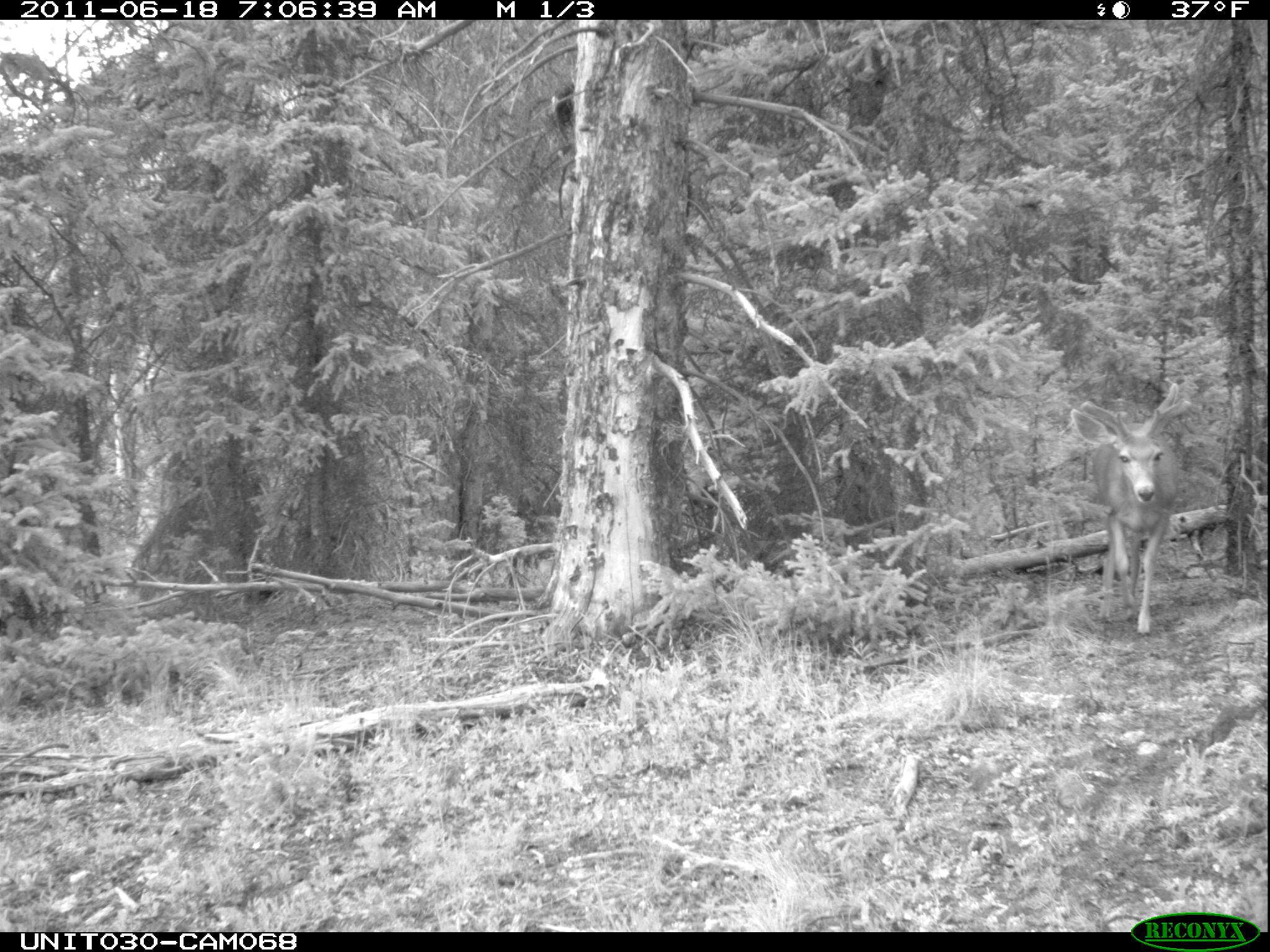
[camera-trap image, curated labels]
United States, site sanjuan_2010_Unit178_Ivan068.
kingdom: Animalia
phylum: Chordata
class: Mammalia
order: Artiodactyla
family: Cervidae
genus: Odocoileus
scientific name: Odocoileus hemionus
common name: mule deer